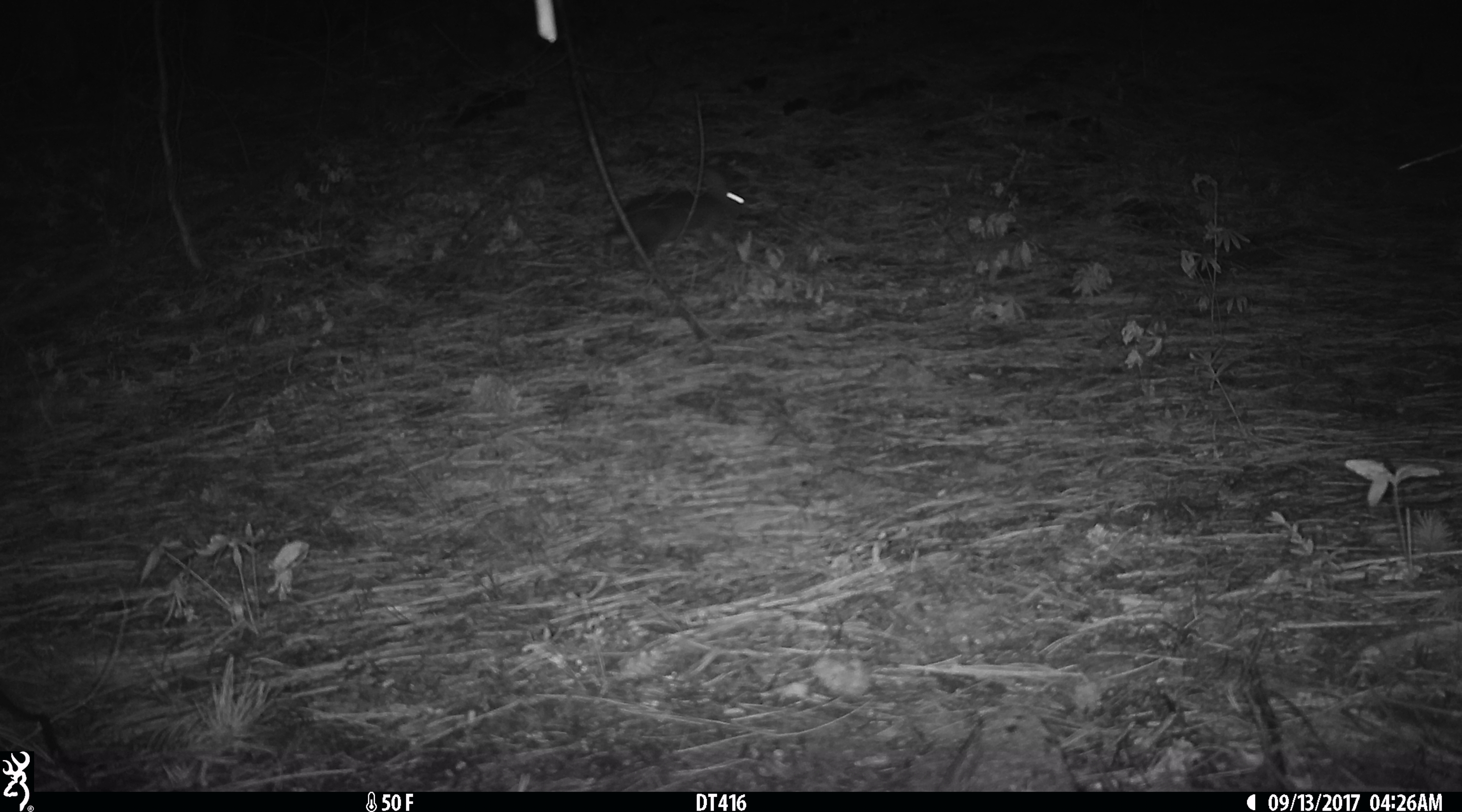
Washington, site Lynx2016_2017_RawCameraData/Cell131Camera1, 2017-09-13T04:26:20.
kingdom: Animalia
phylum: Chordata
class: Mammalia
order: Lagomorpha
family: Leporidae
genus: Lepus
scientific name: Lepus americanus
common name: snowshoe hare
Lepus americanus (snowshoe hare). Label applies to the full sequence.